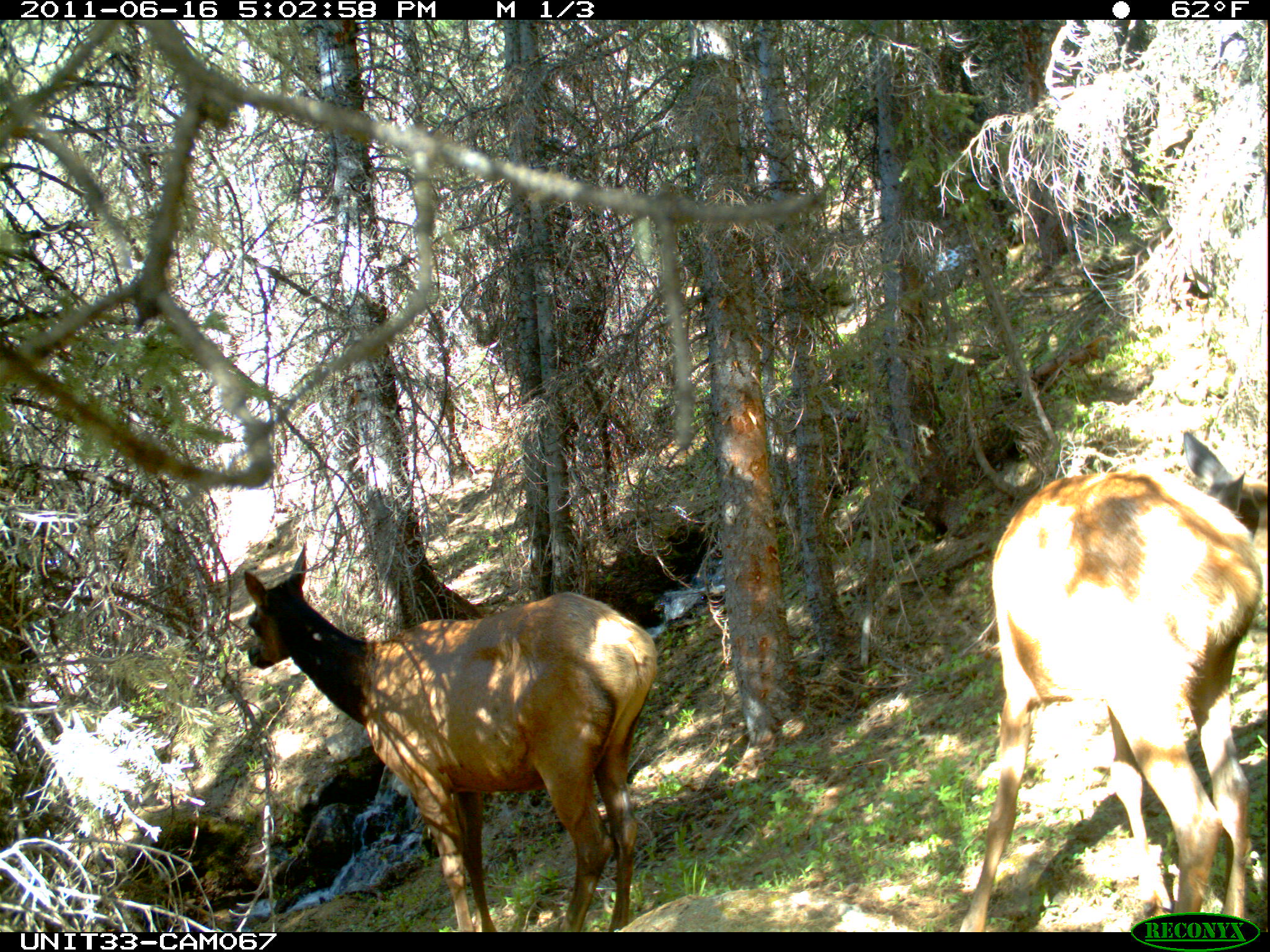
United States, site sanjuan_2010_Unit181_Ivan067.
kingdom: Animalia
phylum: Chordata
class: Mammalia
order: Artiodactyla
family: Cervidae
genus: Cervus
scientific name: Cervus elaphus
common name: red deer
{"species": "Cervus elaphus (red deer)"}